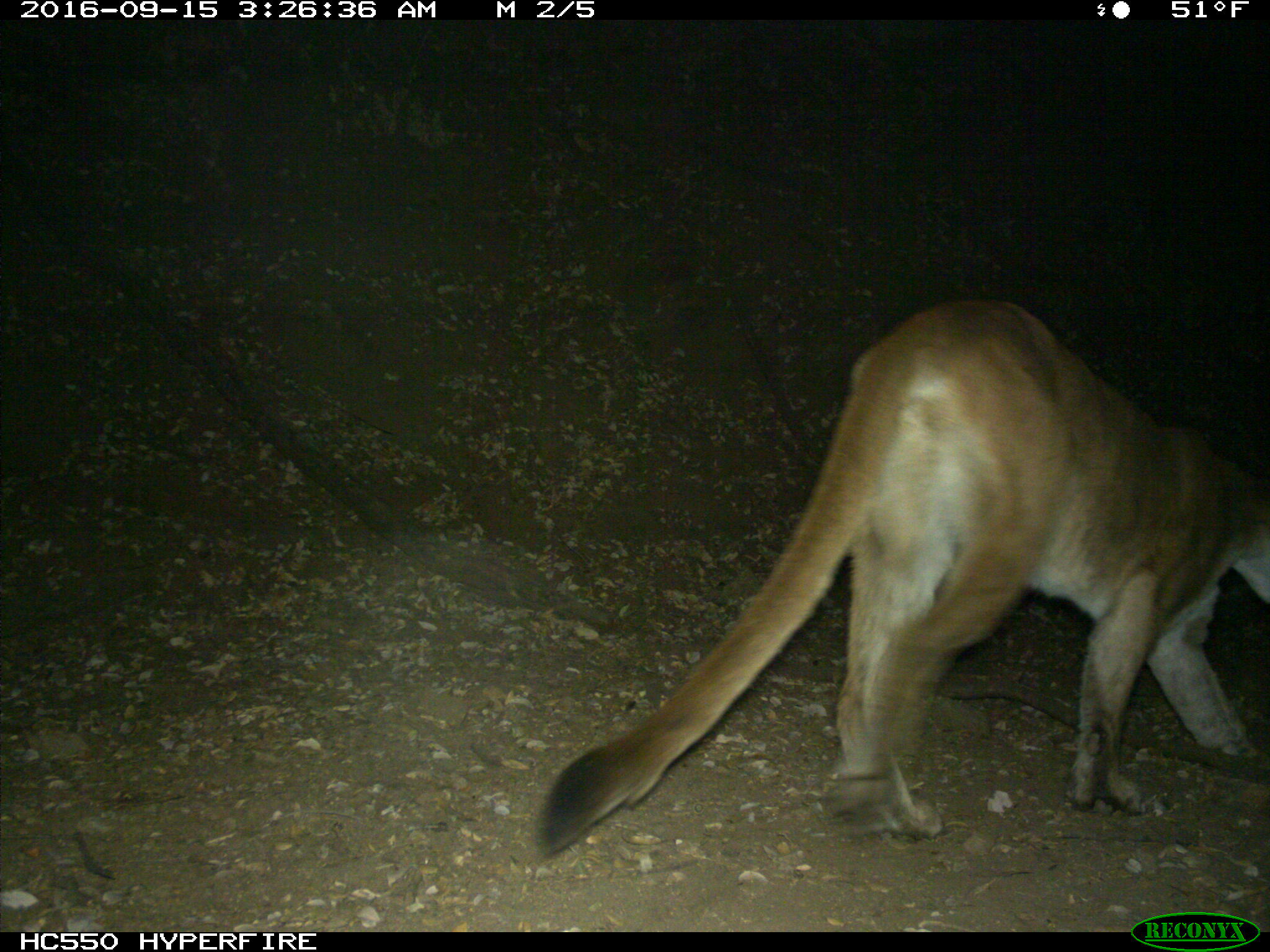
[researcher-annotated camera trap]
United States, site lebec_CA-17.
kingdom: Animalia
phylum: Chordata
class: Mammalia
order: Carnivora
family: Felidae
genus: Puma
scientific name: Puma concolor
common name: mountain lion